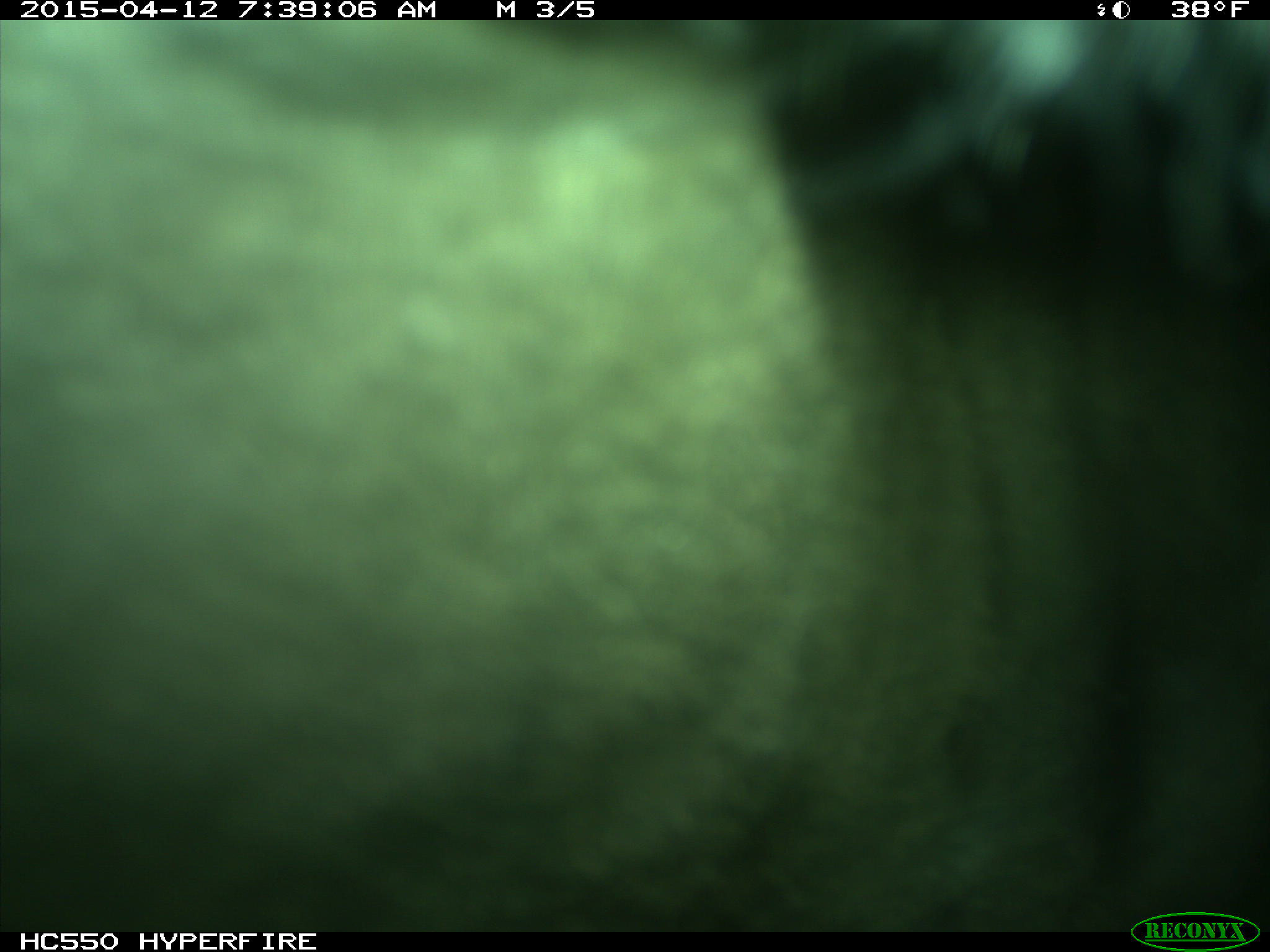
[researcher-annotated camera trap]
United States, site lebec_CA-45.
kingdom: Animalia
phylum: Chordata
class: Mammalia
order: Artiodactyla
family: Bovidae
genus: Bos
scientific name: Bos taurus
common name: domestic cow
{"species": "Bos taurus (domestic cow)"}